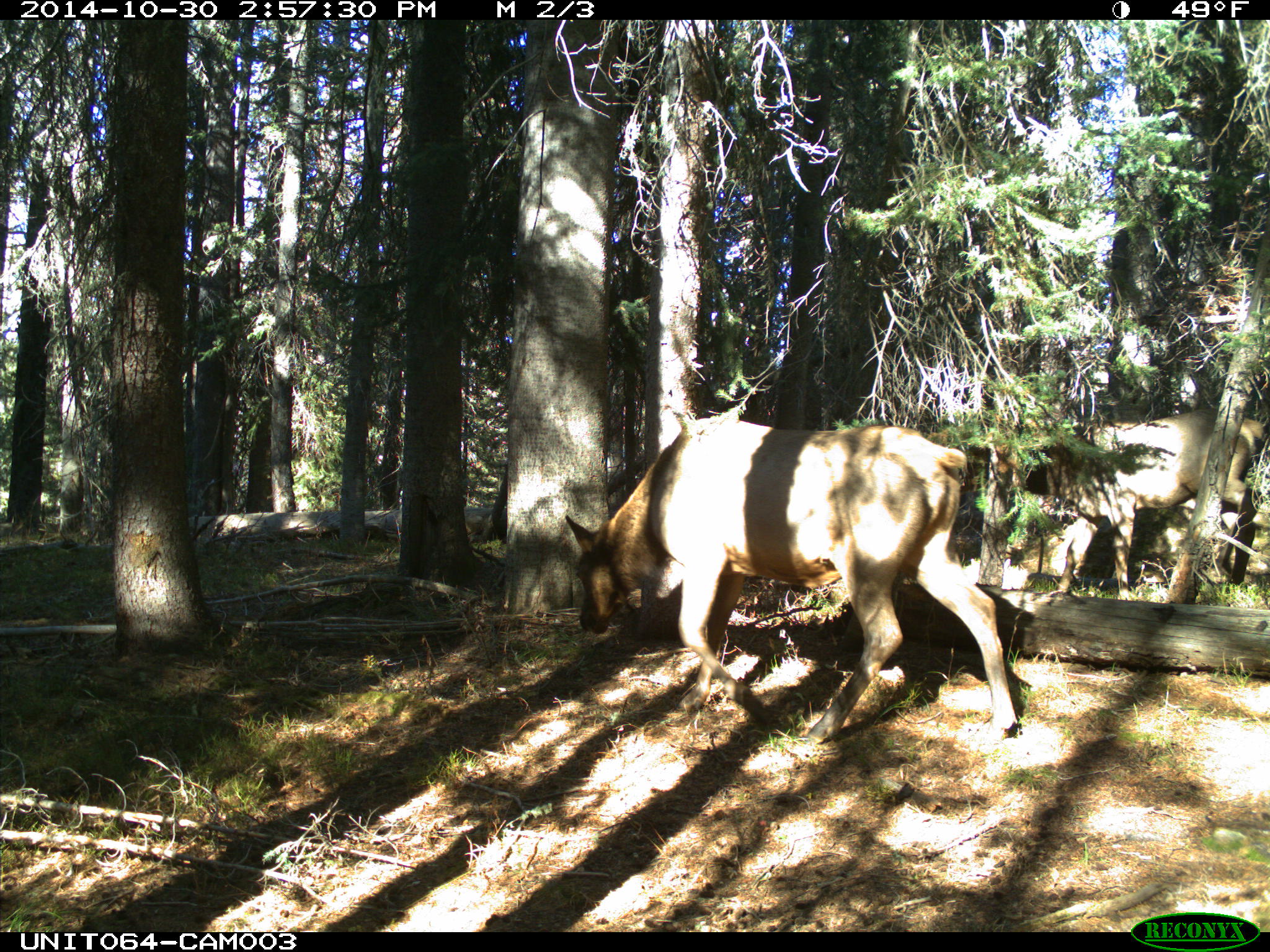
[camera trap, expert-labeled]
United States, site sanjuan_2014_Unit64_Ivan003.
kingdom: Animalia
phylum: Chordata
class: Mammalia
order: Artiodactyla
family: Cervidae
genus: Cervus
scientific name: Cervus elaphus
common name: red deer